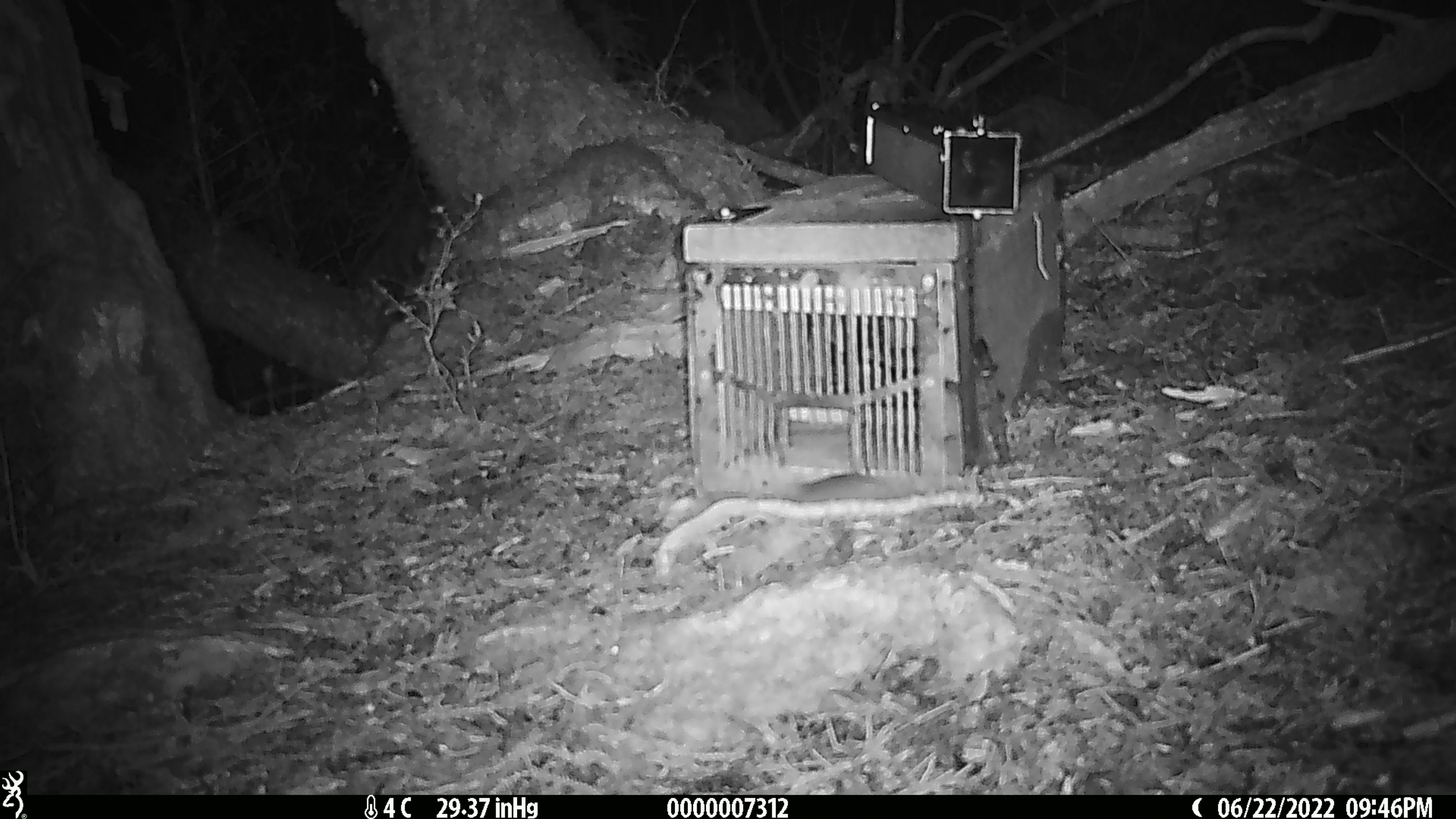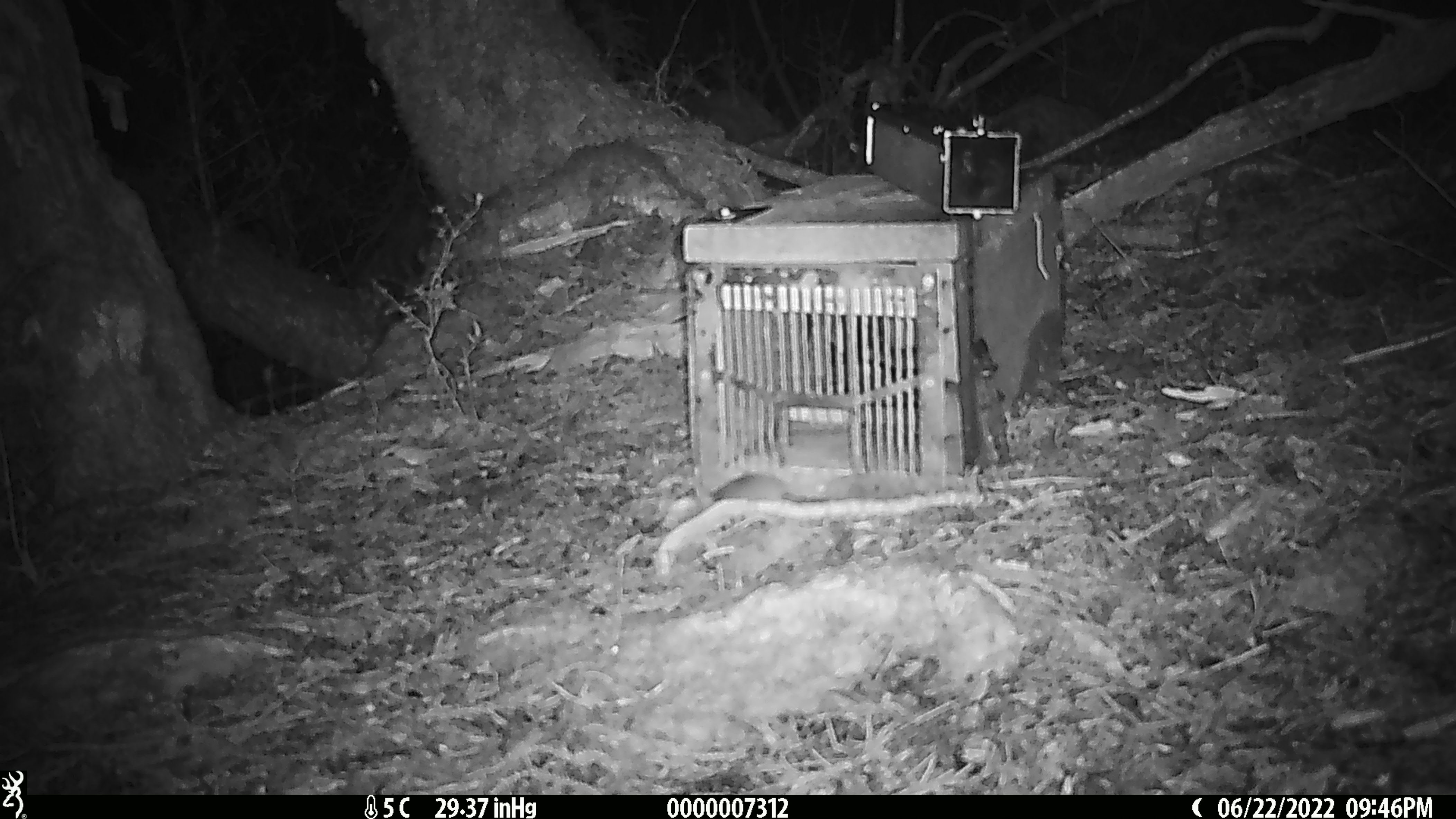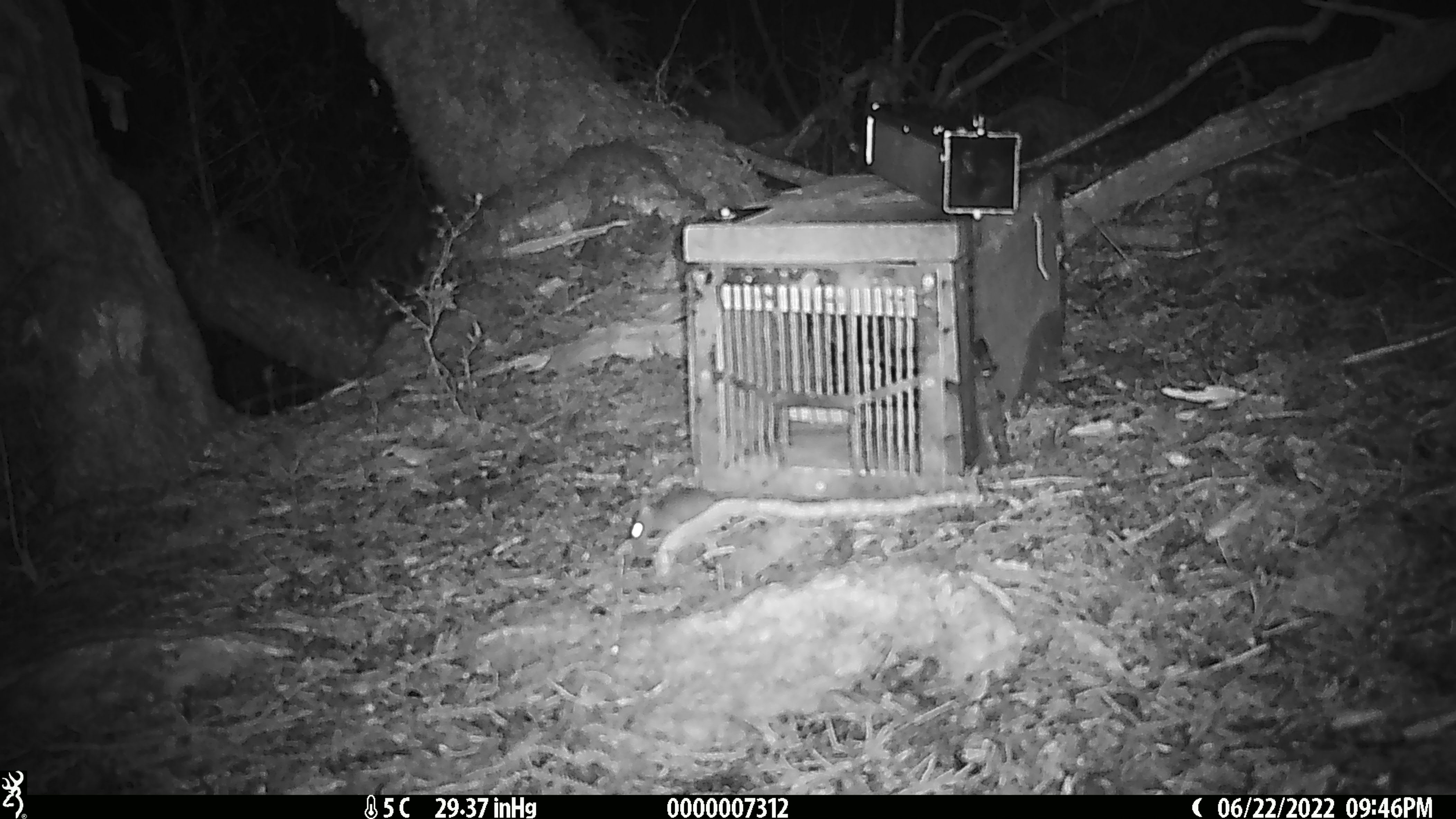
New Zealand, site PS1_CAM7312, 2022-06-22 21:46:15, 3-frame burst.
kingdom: Animalia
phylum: Chordata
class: Mammalia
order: Rodentia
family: Muridae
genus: Mus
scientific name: Mus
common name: mouse